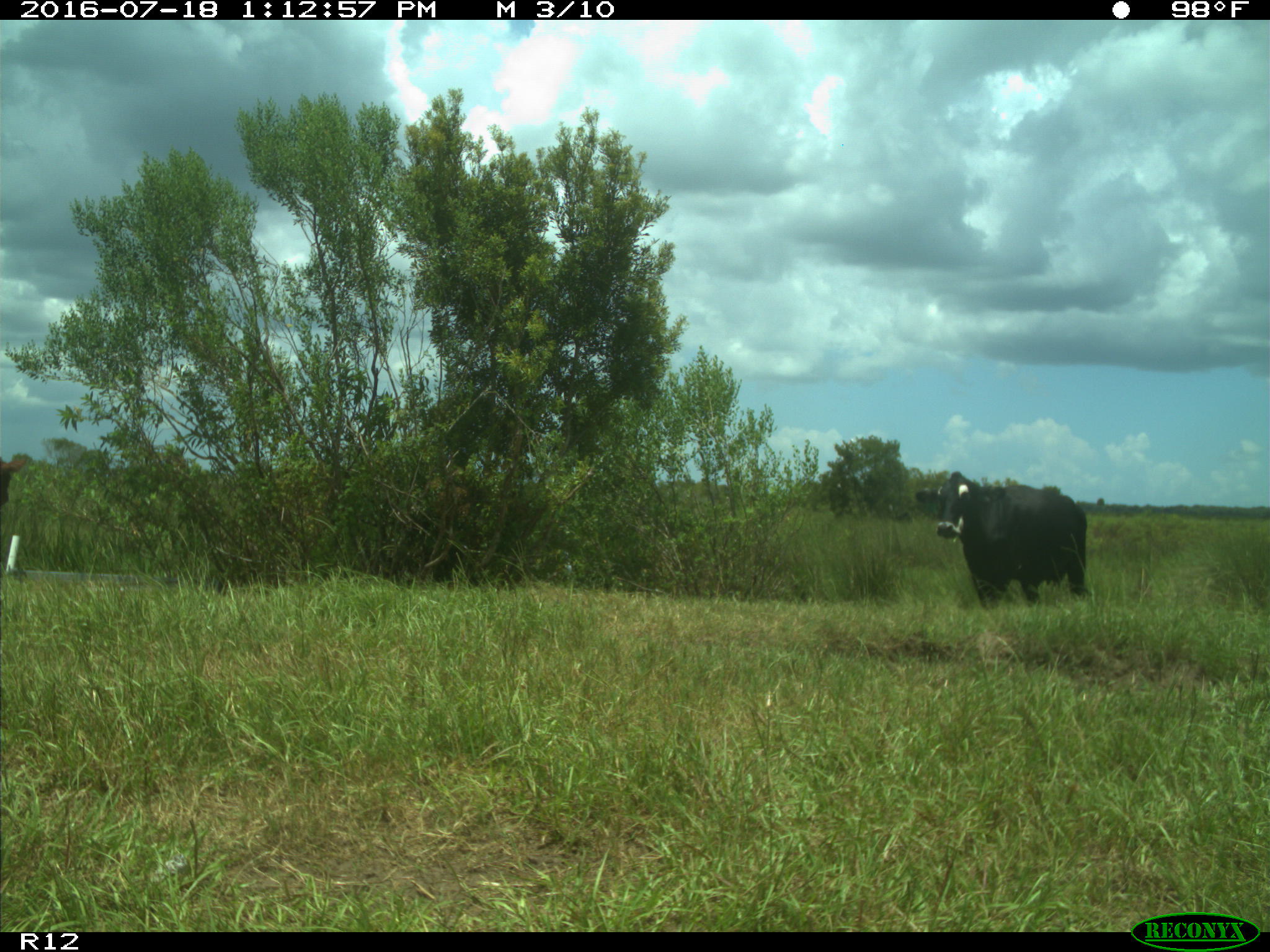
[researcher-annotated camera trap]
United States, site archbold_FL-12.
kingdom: Animalia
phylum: Chordata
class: Mammalia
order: Artiodactyla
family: Bovidae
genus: Bos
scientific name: Bos taurus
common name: domestic cow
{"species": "Bos taurus (domestic cow)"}